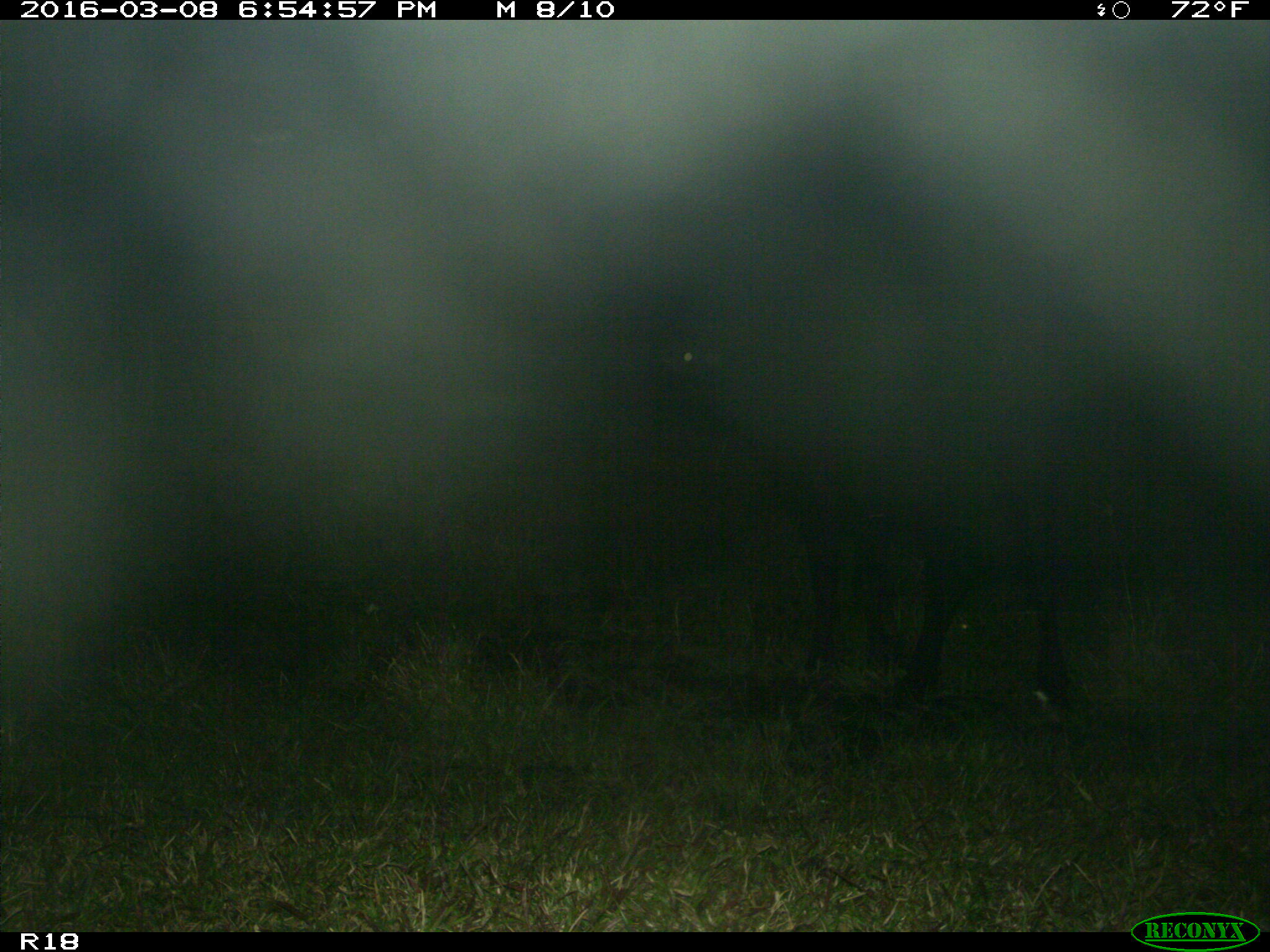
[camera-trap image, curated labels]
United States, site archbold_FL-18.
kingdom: Animalia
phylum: Chordata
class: Mammalia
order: Artiodactyla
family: Bovidae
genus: Bos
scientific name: Bos taurus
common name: domestic cow